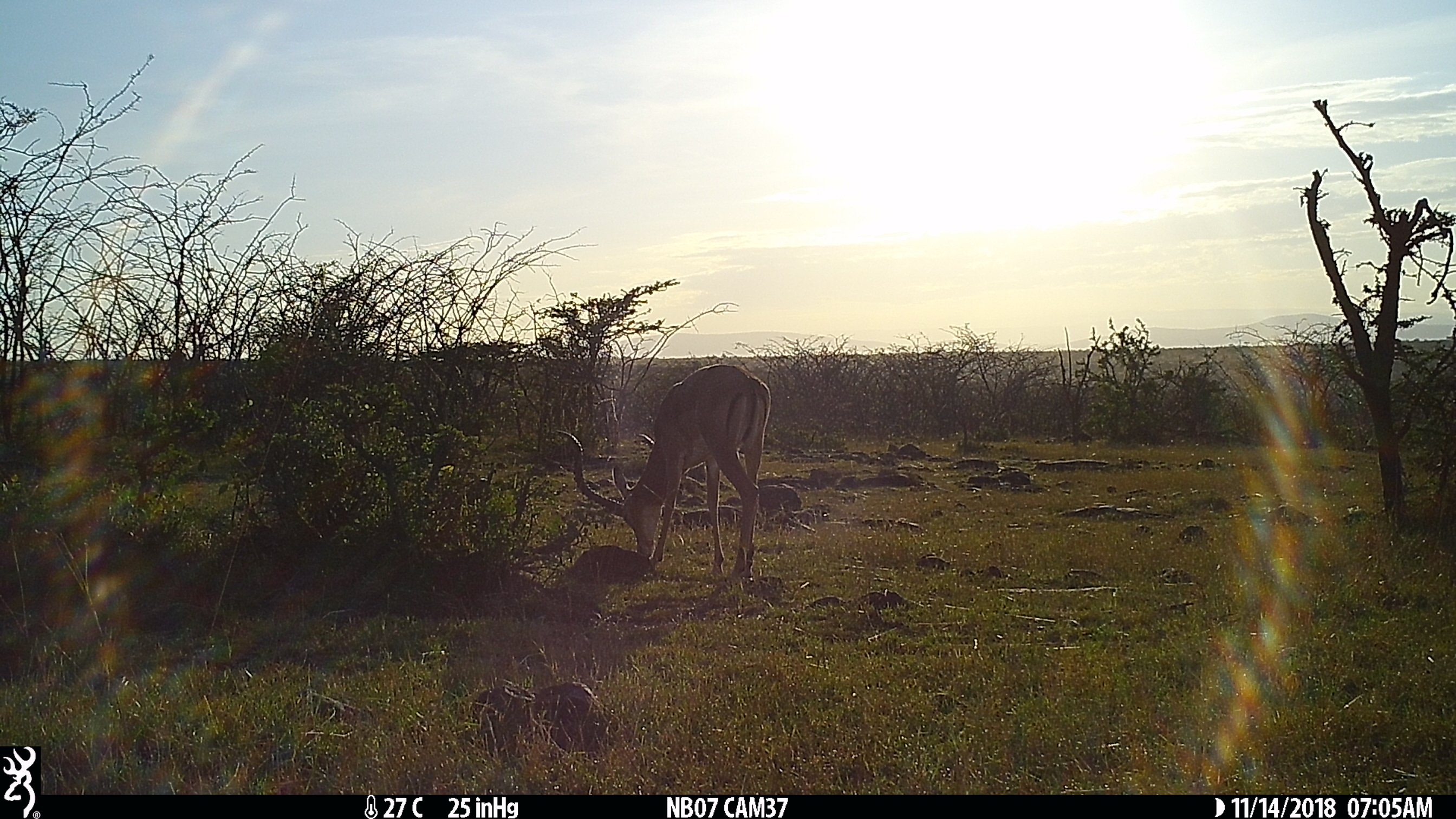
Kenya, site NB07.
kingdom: Animalia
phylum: Chordata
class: Mammalia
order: Artiodactyla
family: Bovidae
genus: Aepyceros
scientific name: Aepyceros melampus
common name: impala